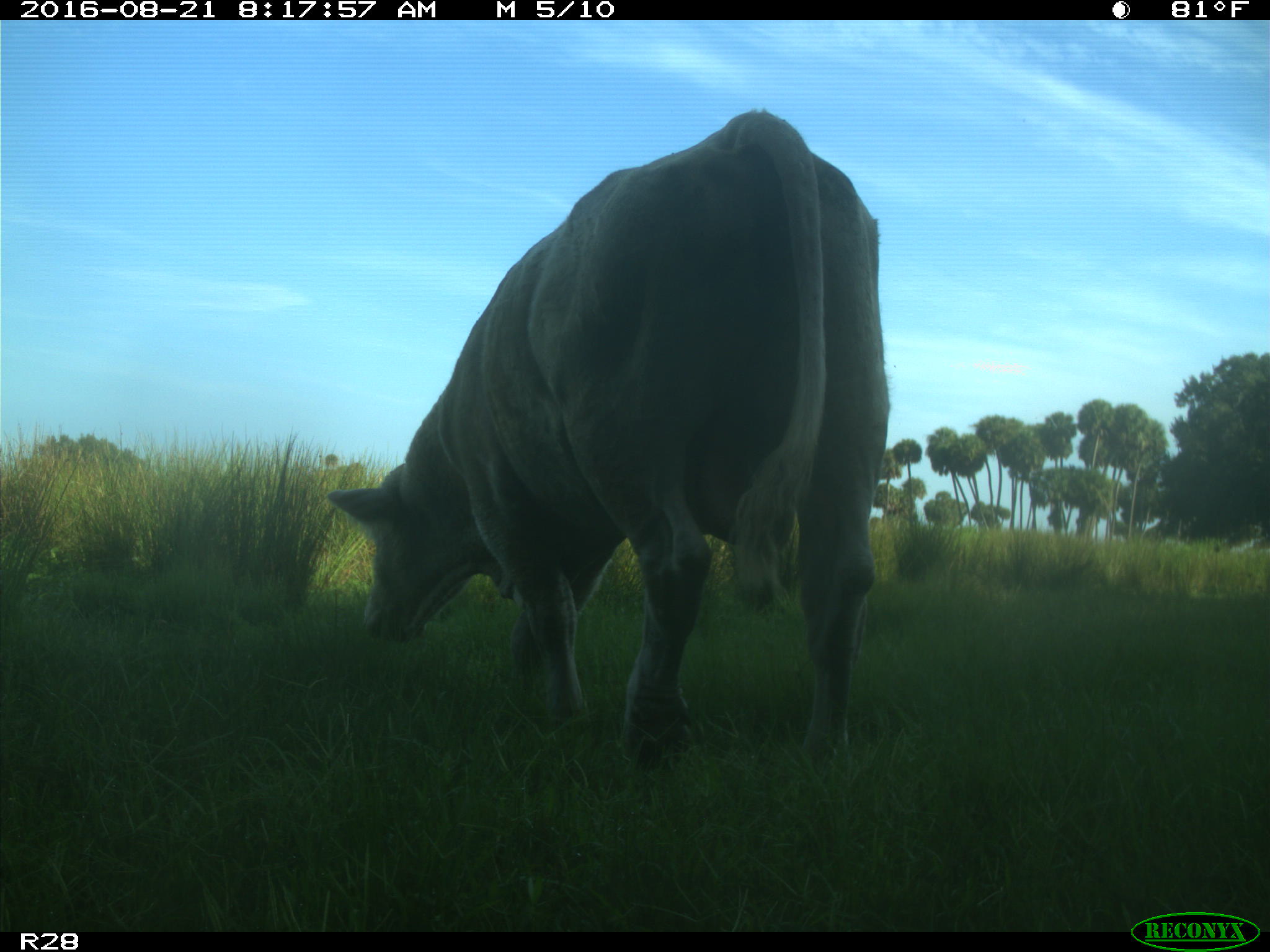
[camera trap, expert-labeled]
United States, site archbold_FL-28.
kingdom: Animalia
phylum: Chordata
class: Mammalia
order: Artiodactyla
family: Bovidae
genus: Bos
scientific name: Bos taurus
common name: domestic cow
Bos taurus (domestic cow).